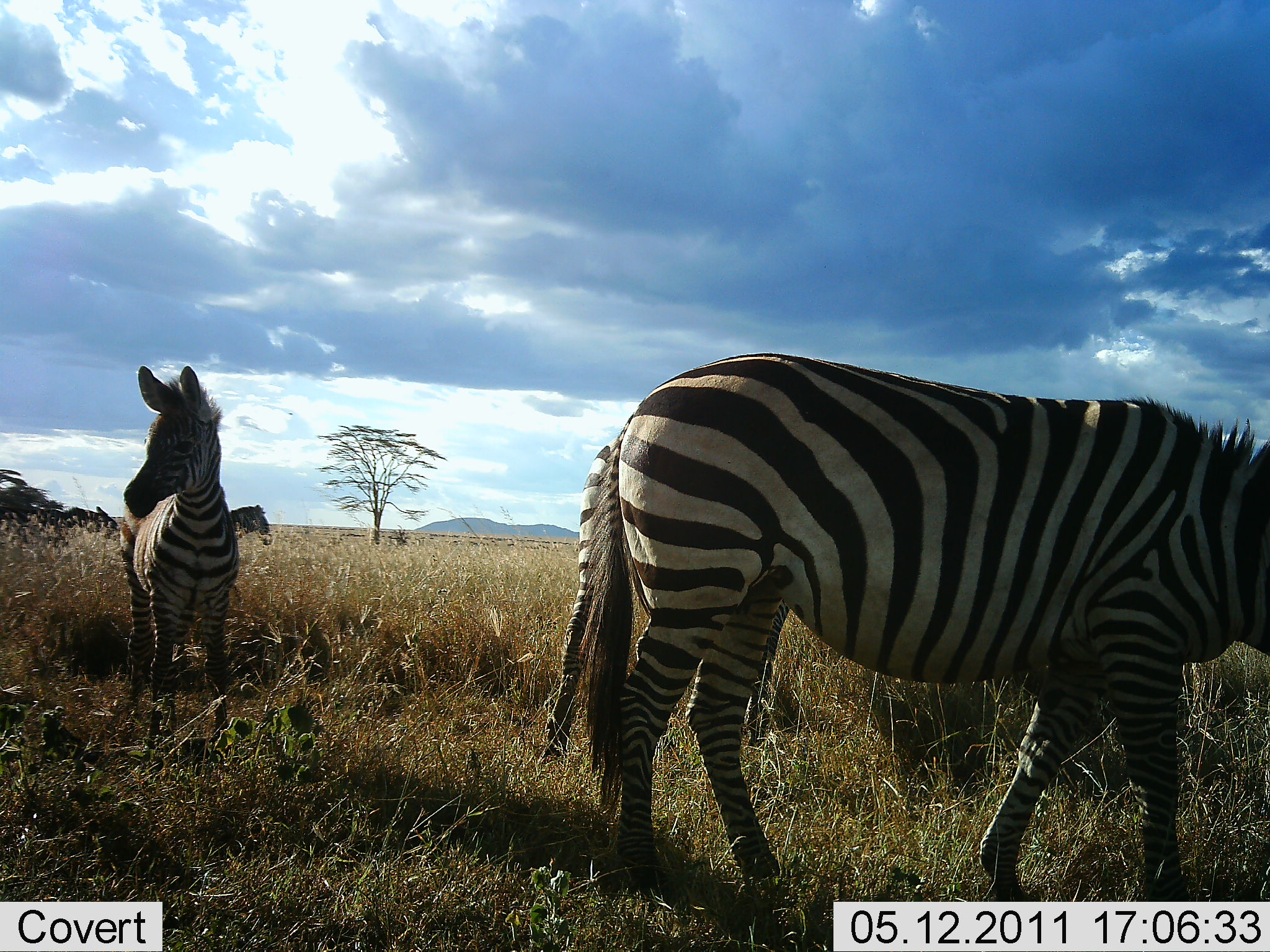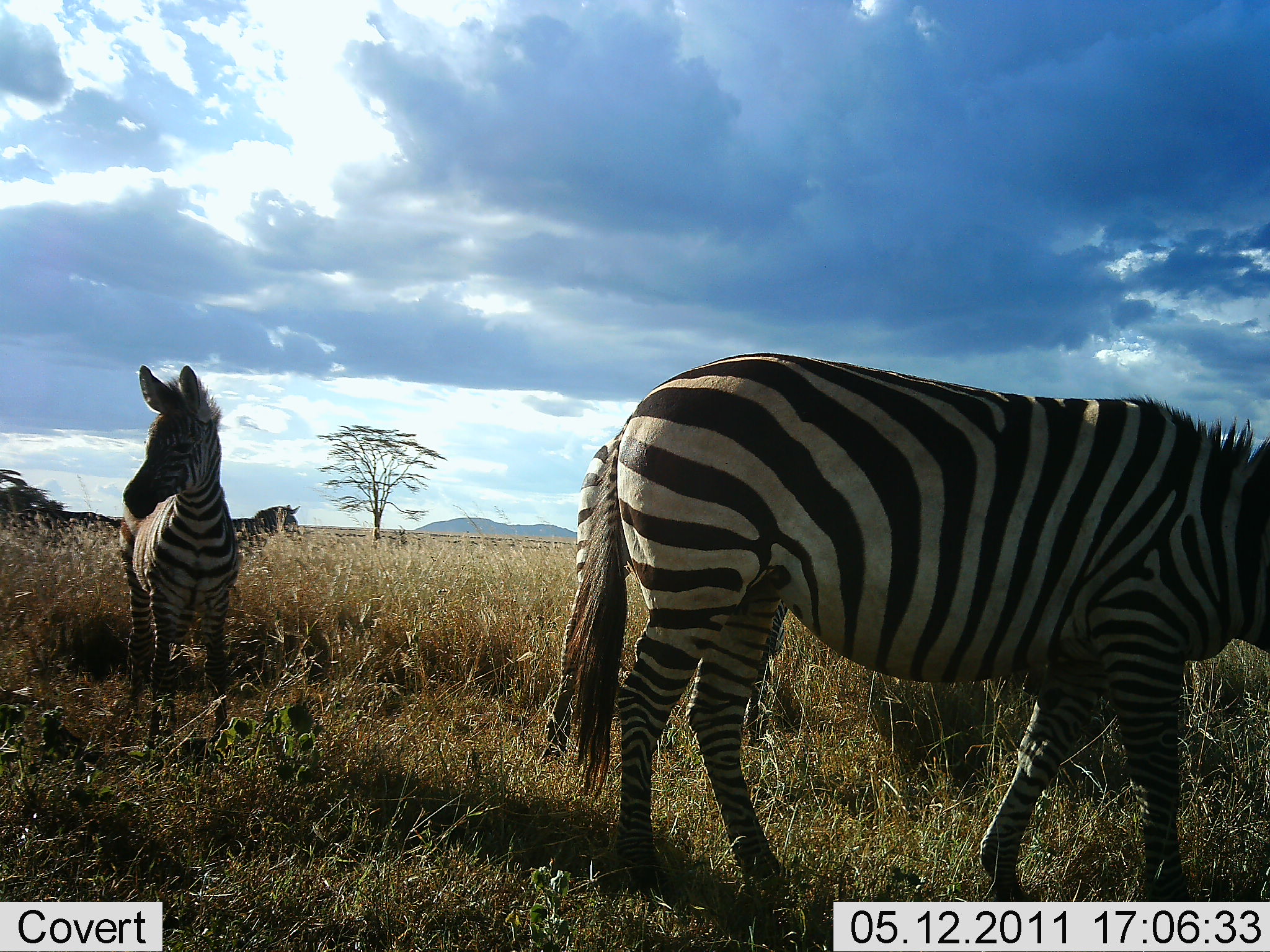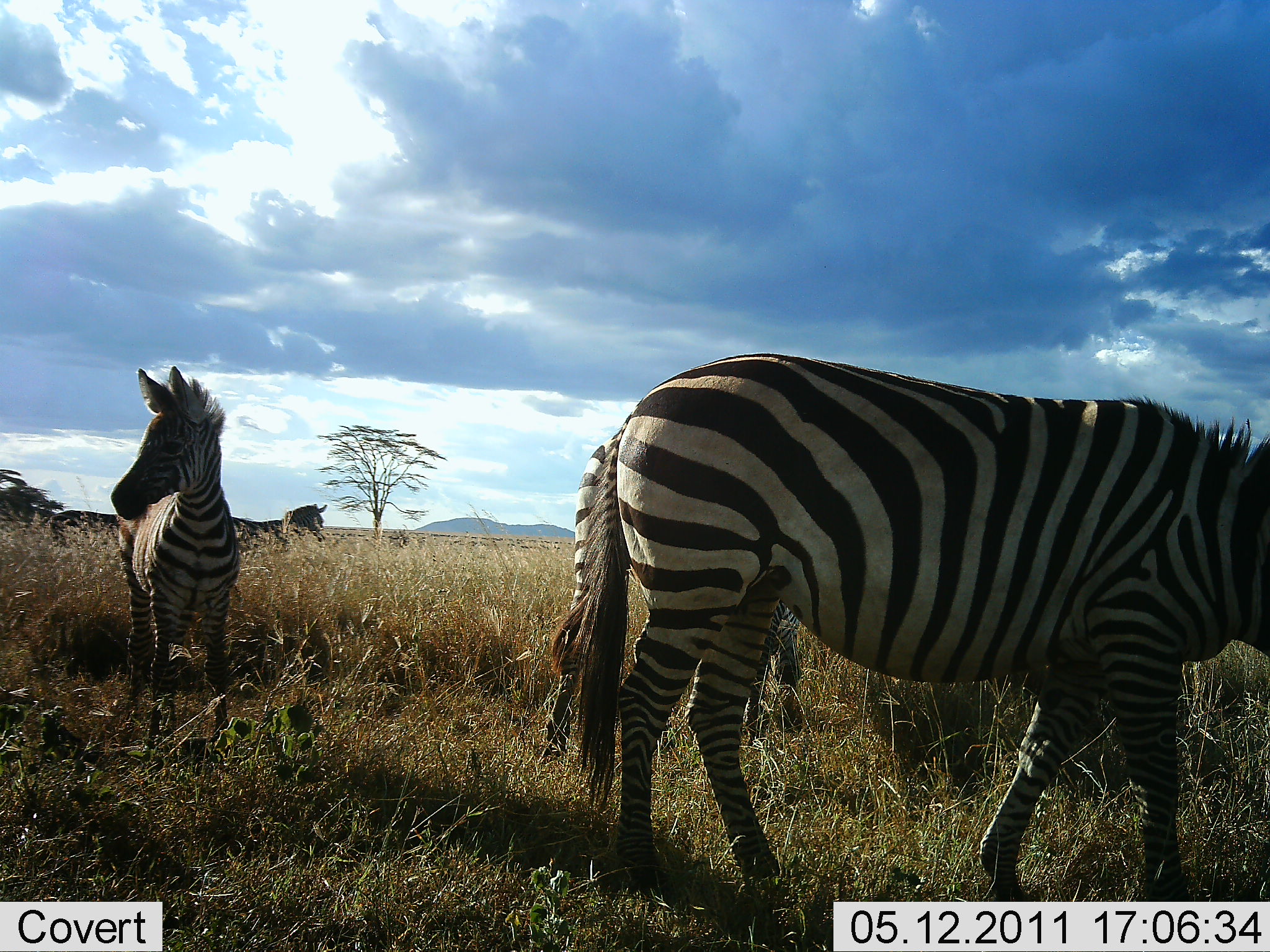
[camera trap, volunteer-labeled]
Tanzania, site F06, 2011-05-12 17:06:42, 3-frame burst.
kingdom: Animalia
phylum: Chordata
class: Mammalia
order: Perissodactyla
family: Equidae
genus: Equus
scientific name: Equus quagga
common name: plains zebra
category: zebra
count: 4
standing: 54%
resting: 0%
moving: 31%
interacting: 0%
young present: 15%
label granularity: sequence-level